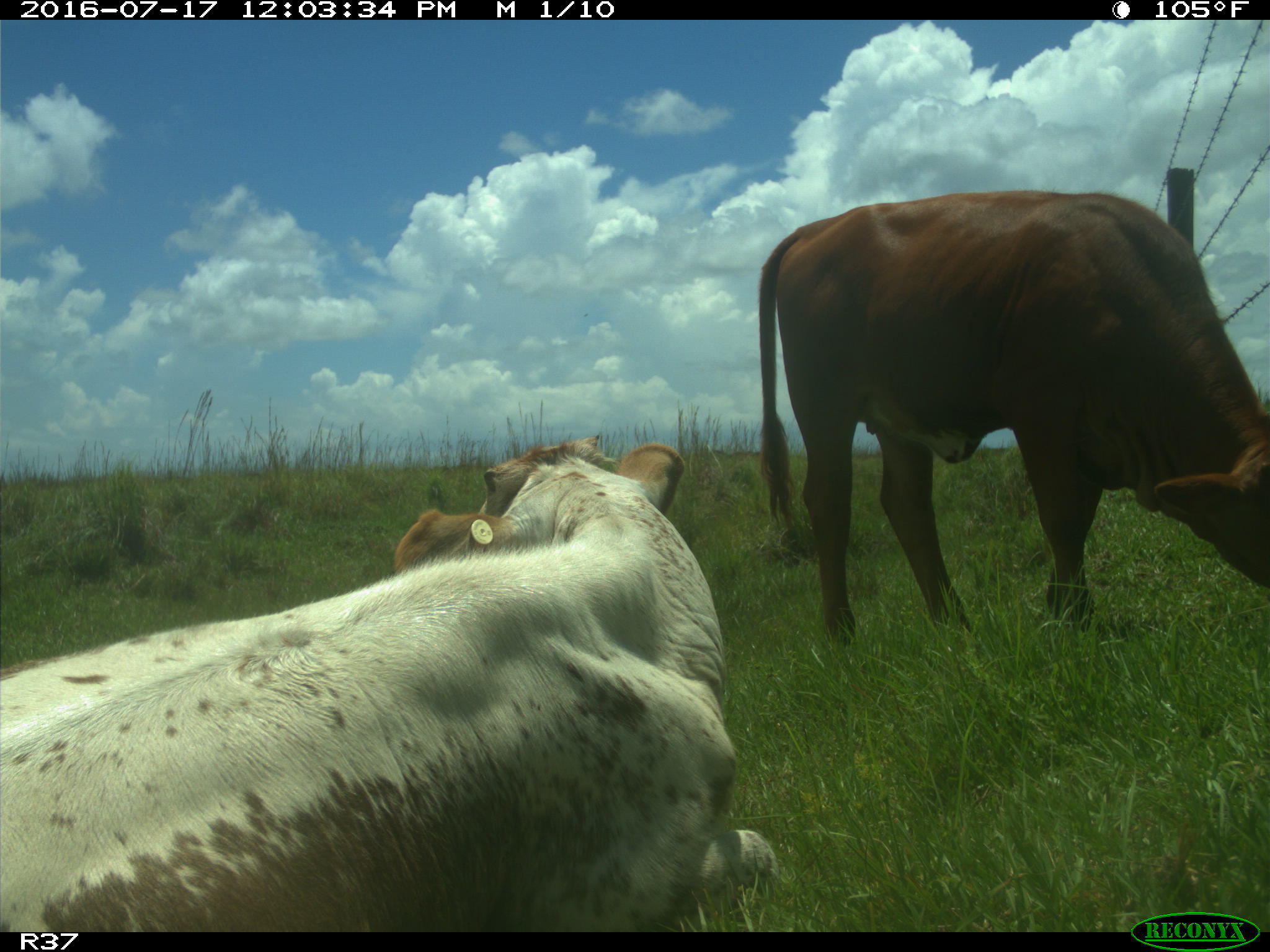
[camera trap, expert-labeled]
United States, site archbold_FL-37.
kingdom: Animalia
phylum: Chordata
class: Mammalia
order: Artiodactyla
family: Bovidae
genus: Bos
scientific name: Bos taurus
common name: domestic cow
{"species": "Bos taurus (domestic cow)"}